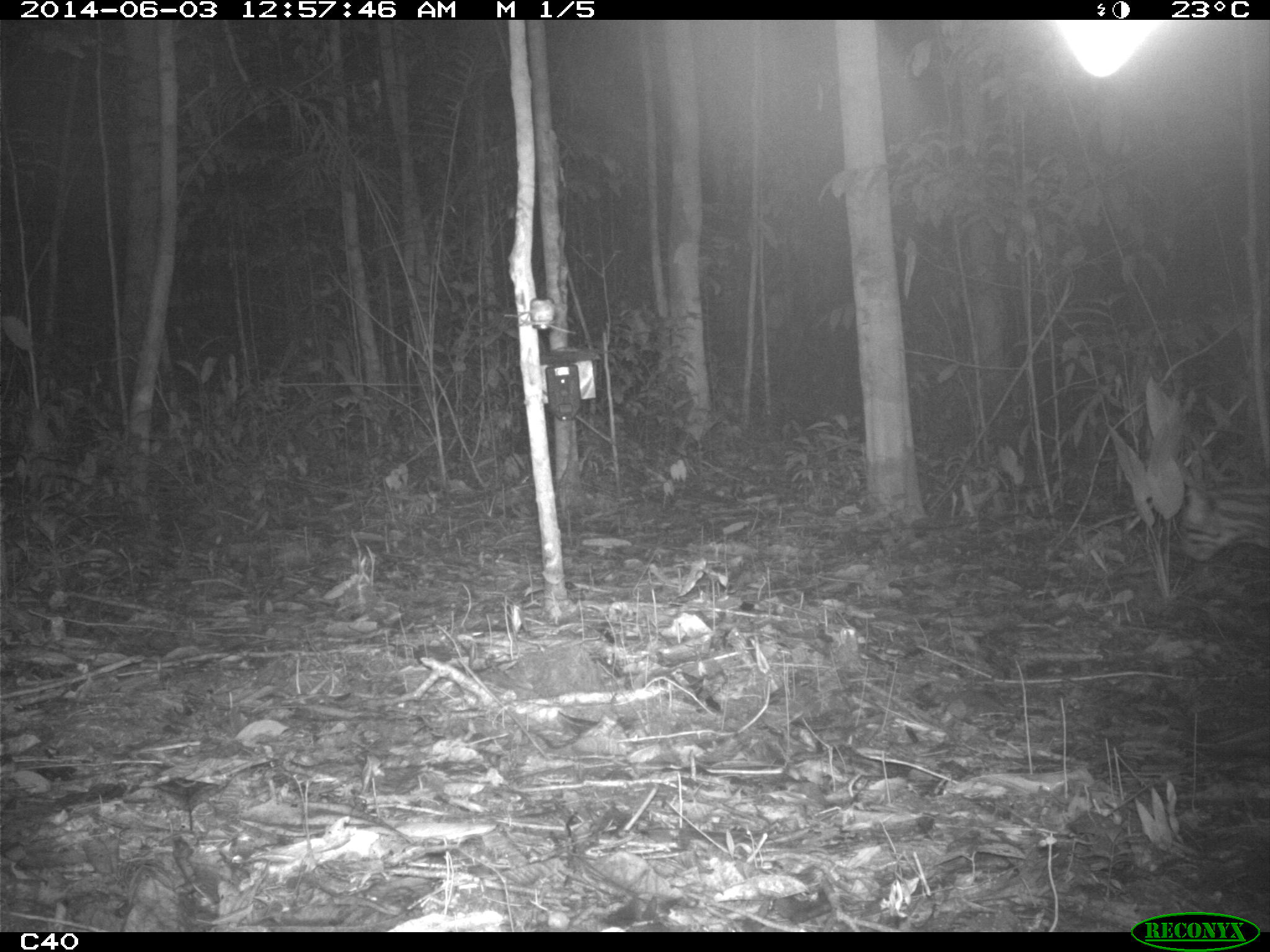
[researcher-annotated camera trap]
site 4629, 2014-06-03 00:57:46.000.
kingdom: Animalia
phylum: Chordata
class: Mammalia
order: Carnivora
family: Felidae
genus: Leopardus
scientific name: Leopardus pardalis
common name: ocelot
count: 1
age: adult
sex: male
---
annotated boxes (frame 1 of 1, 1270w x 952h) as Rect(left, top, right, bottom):
leopardus pardalis: Rect(1178, 478, 1270, 563)